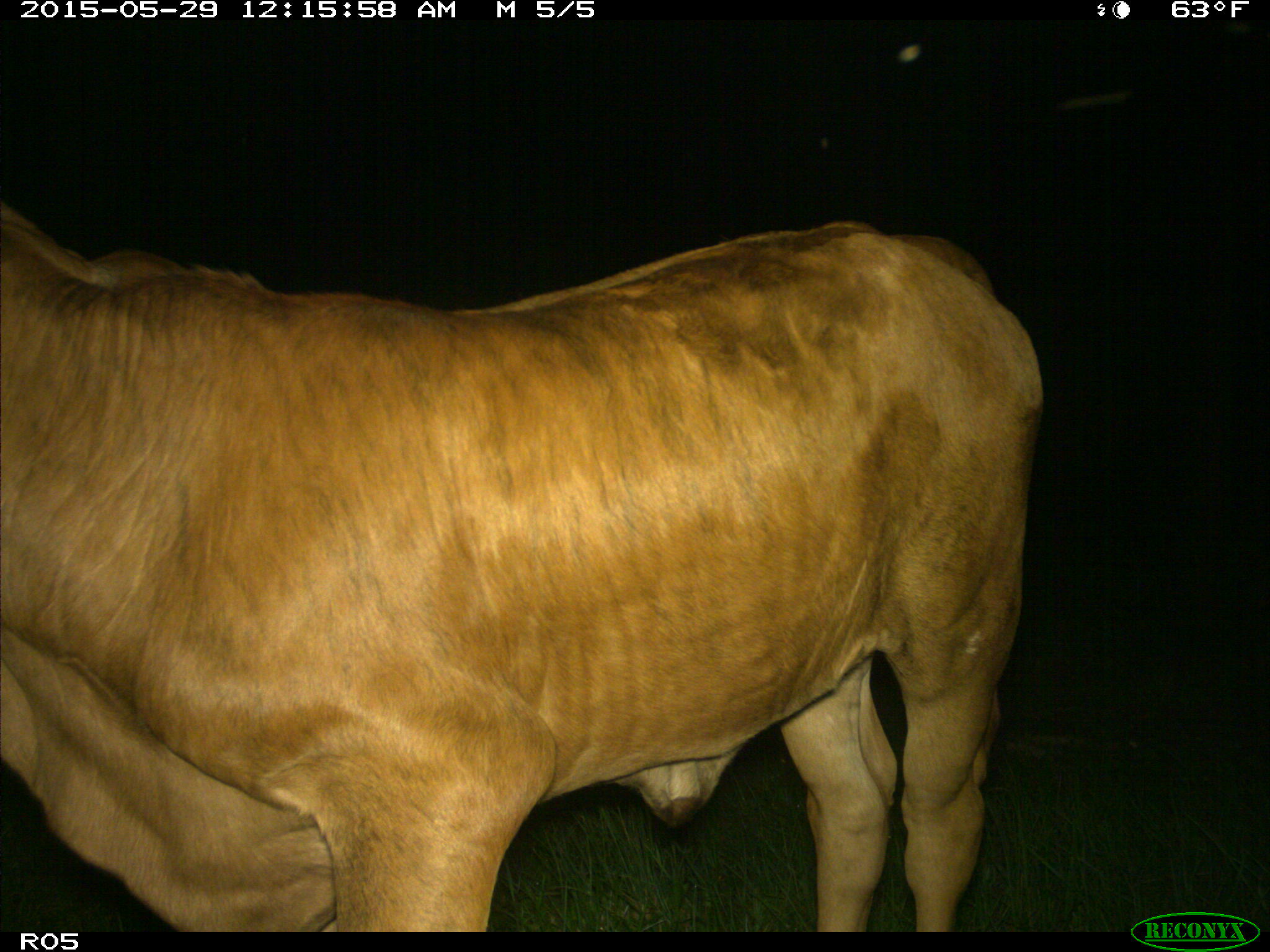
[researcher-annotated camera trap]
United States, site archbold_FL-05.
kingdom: Animalia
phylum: Chordata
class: Mammalia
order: Artiodactyla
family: Bovidae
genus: Bos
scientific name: Bos taurus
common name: domestic cow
Bos taurus (domestic cow).